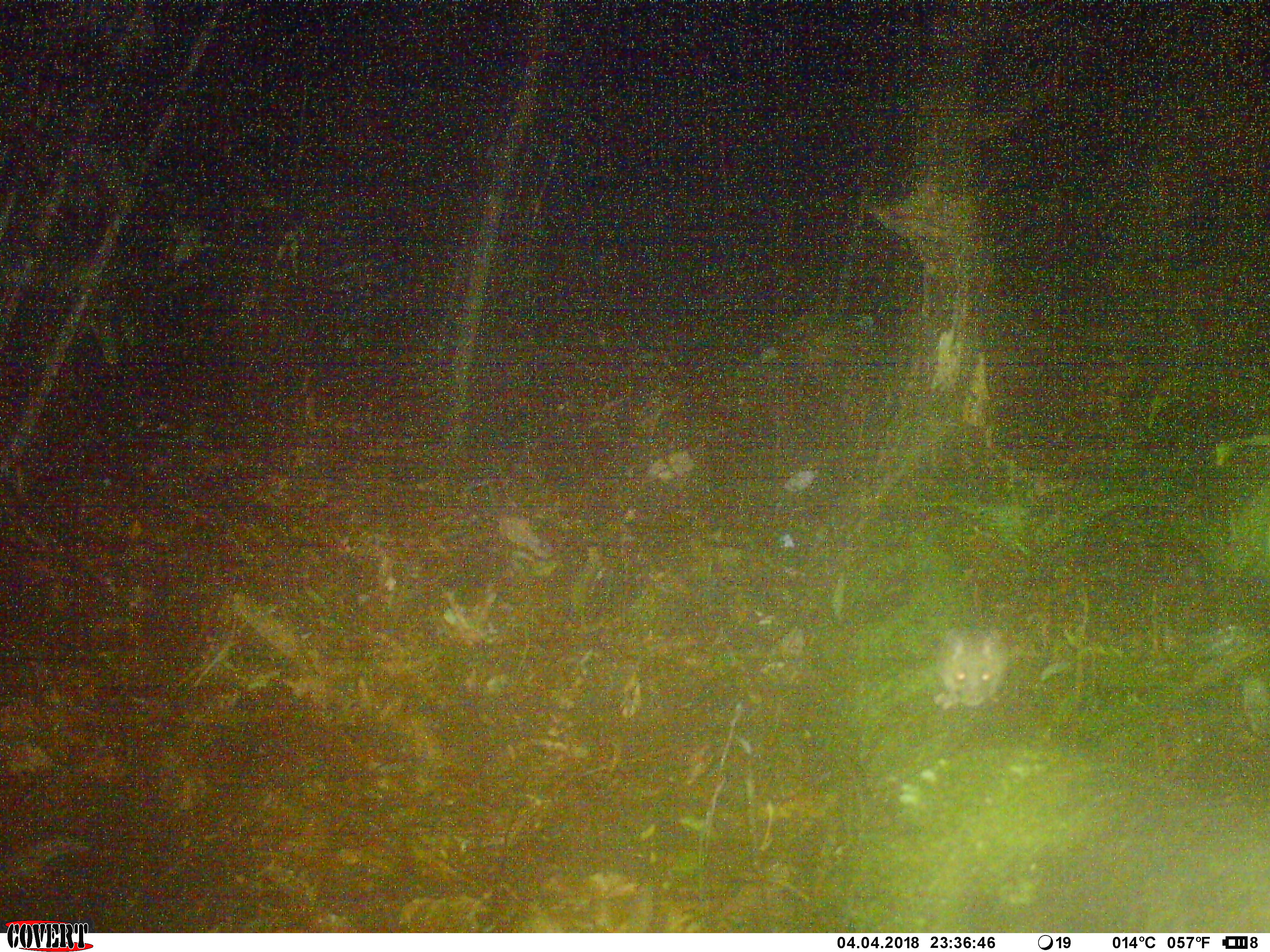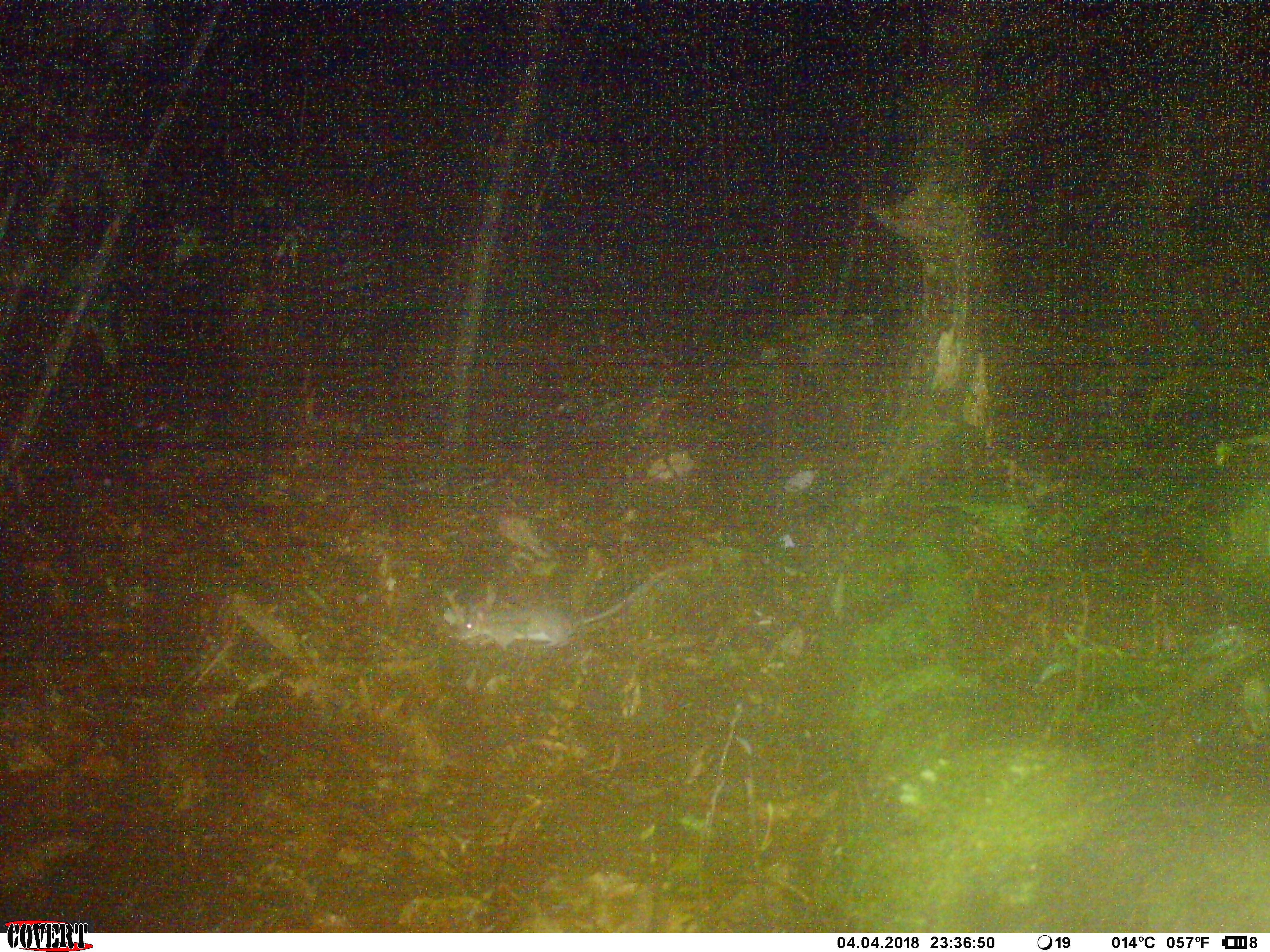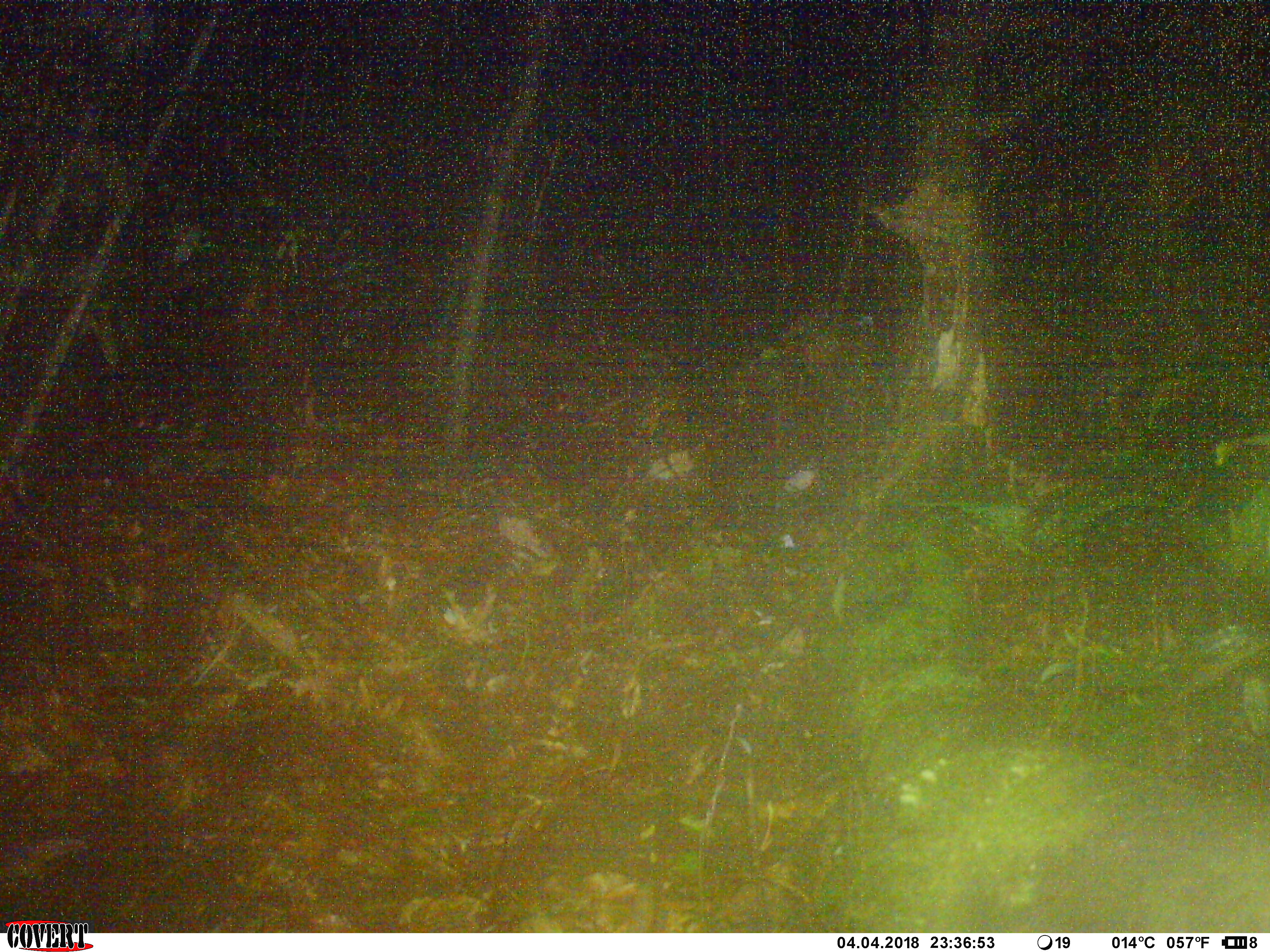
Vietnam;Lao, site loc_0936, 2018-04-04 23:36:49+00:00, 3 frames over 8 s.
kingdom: Animalia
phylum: Chordata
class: Mammalia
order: Rodentia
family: Muridae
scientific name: Muridae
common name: old-world mice and rats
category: unidentified murid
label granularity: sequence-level